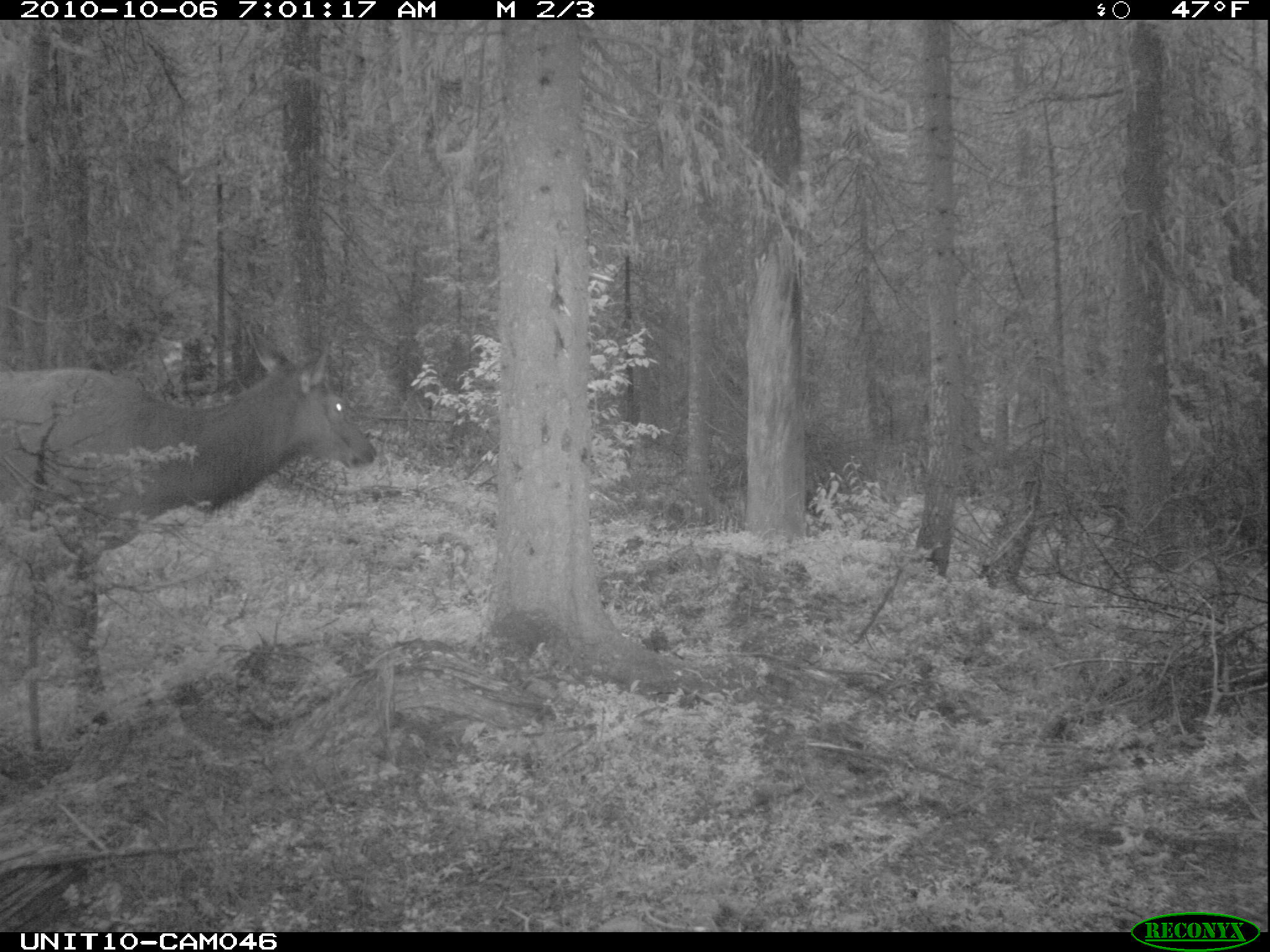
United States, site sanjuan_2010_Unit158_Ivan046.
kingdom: Animalia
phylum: Chordata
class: Mammalia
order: Artiodactyla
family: Cervidae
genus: Cervus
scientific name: Cervus elaphus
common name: red deer